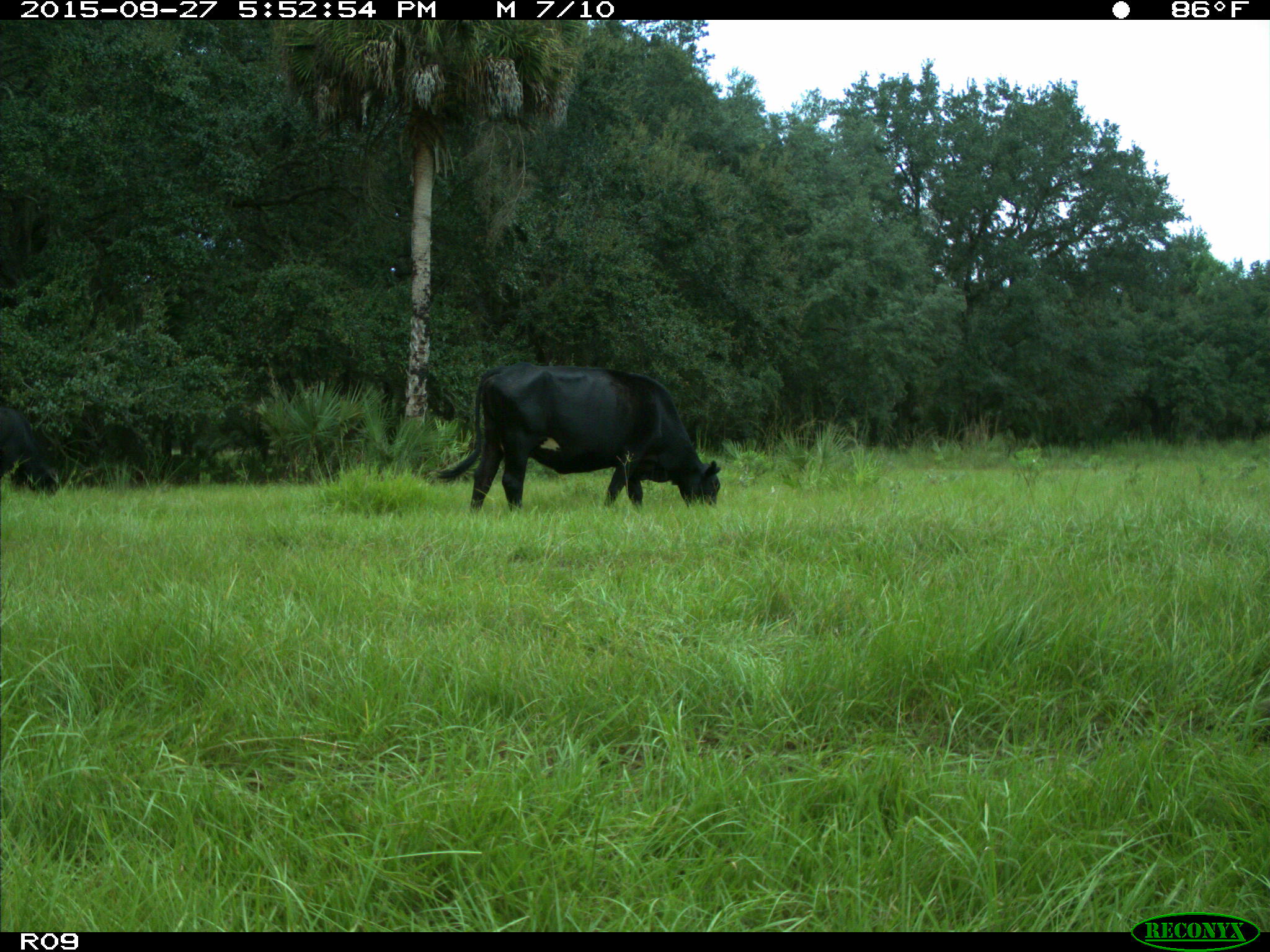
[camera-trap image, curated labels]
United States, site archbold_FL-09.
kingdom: Animalia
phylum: Chordata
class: Mammalia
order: Artiodactyla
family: Bovidae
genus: Bos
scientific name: Bos taurus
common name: domestic cow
Bos taurus (domestic cow).